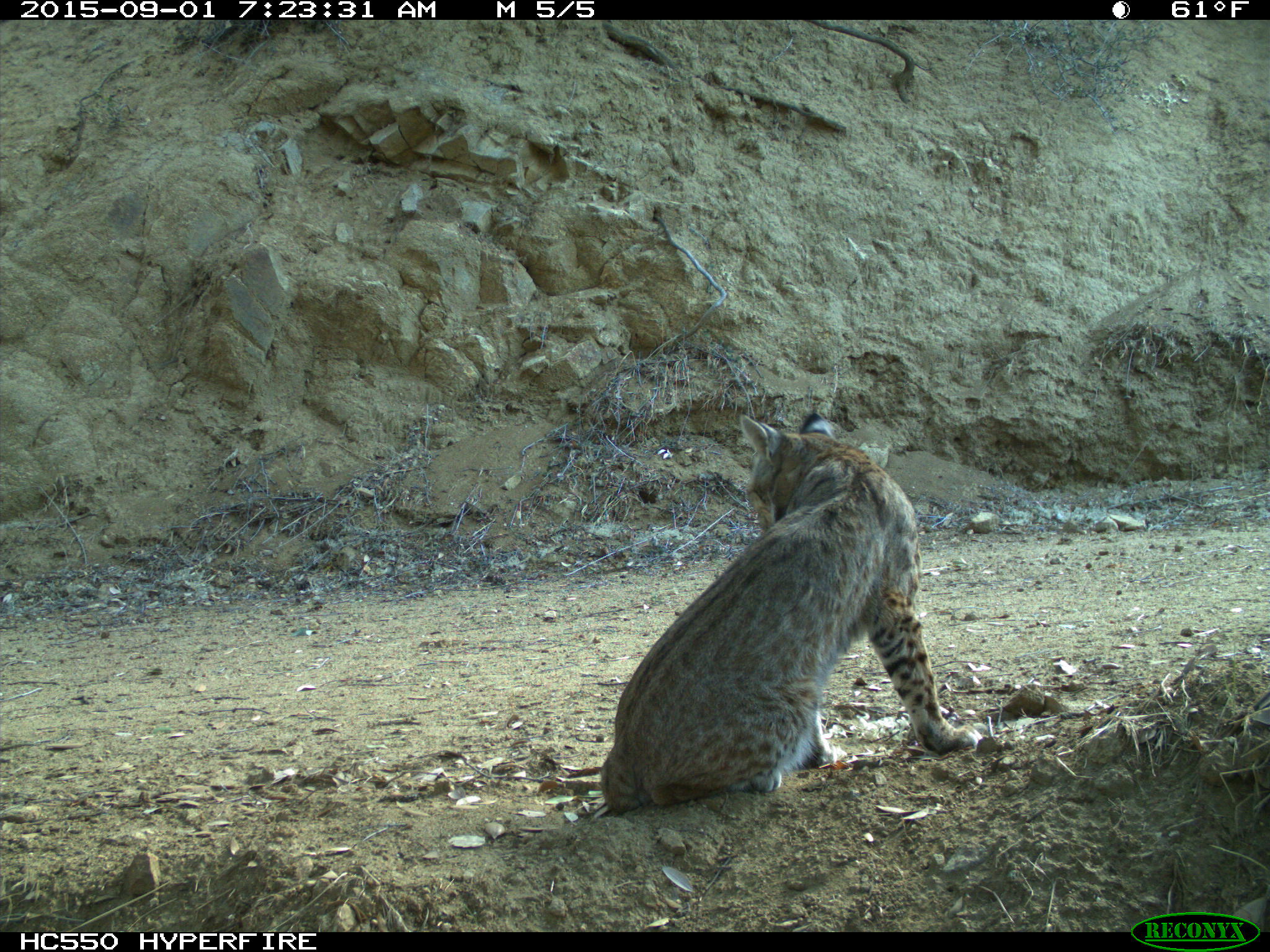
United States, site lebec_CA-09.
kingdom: Animalia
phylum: Chordata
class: Mammalia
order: Carnivora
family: Felidae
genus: Lynx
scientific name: Lynx rufus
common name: bobcat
Lynx rufus (bobcat).